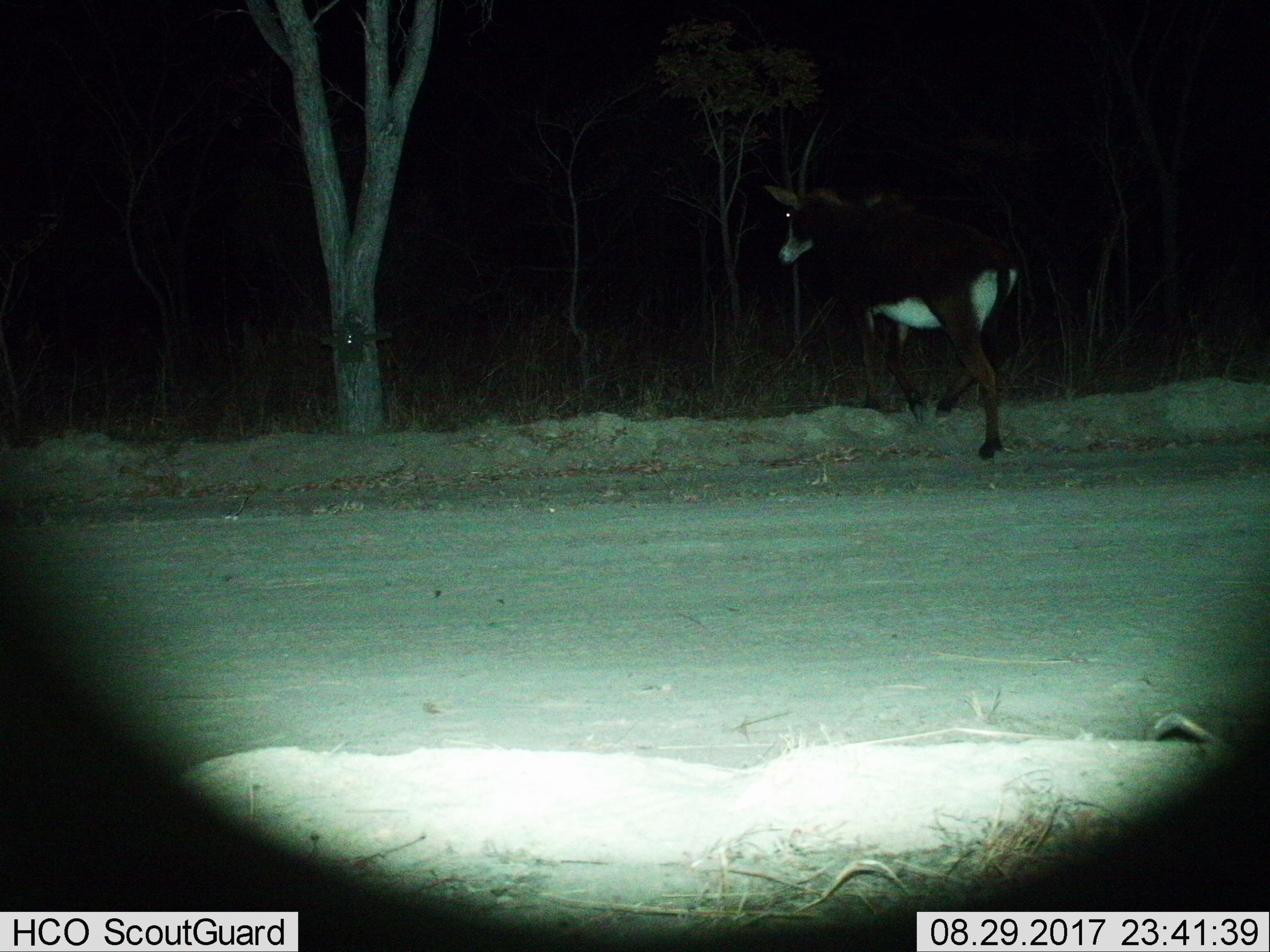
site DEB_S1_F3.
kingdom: Animalia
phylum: Chordata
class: Mammalia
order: Artiodactyla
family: Bovidae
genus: Hippotragus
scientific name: Hippotragus niger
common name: sable antelope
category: sable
Sable (sable antelope) (Hippotragus niger), count 1. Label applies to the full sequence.